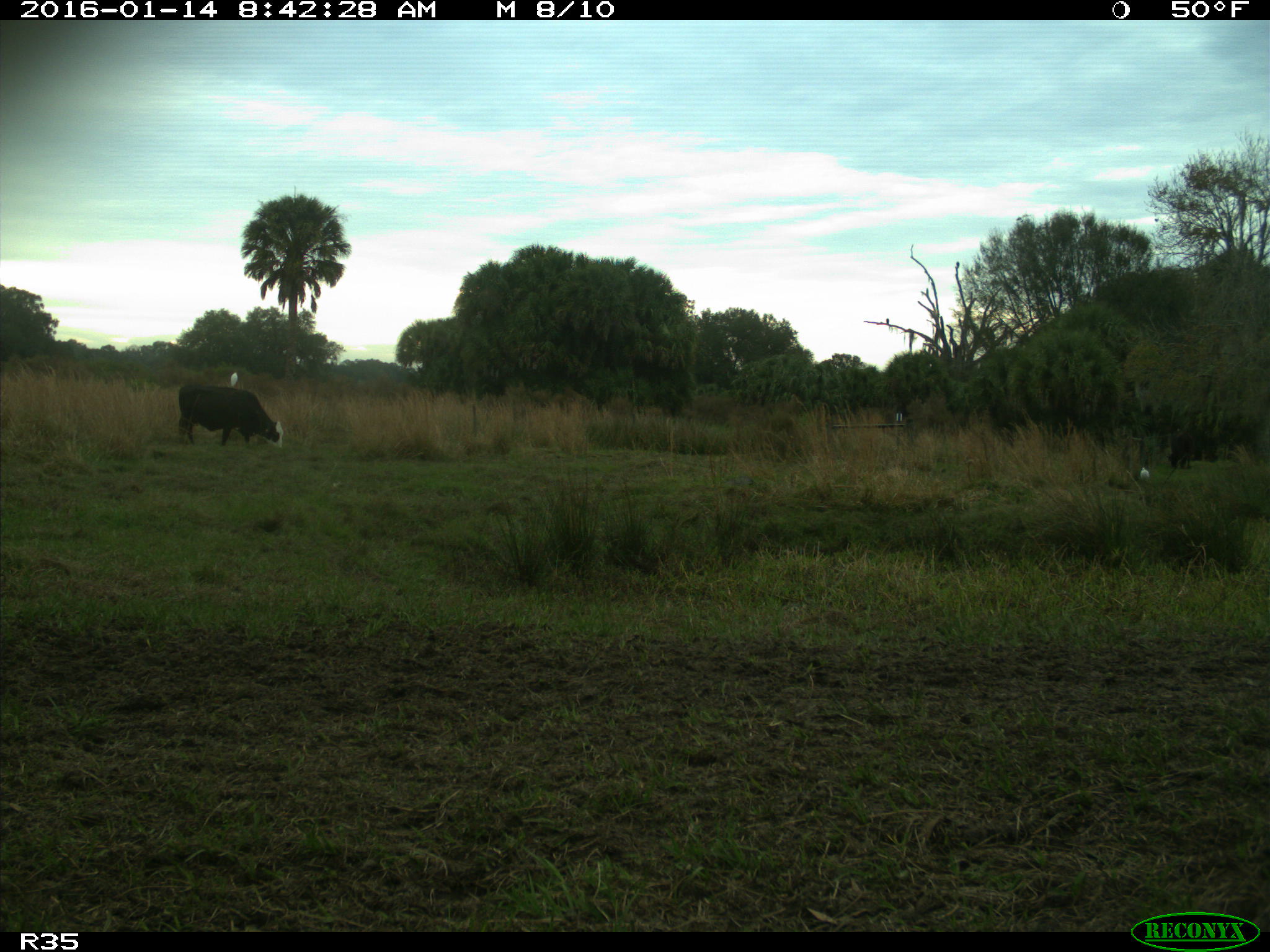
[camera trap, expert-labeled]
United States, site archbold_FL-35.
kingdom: Animalia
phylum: Chordata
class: Mammalia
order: Artiodactyla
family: Bovidae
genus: Bos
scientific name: Bos taurus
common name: domestic cow